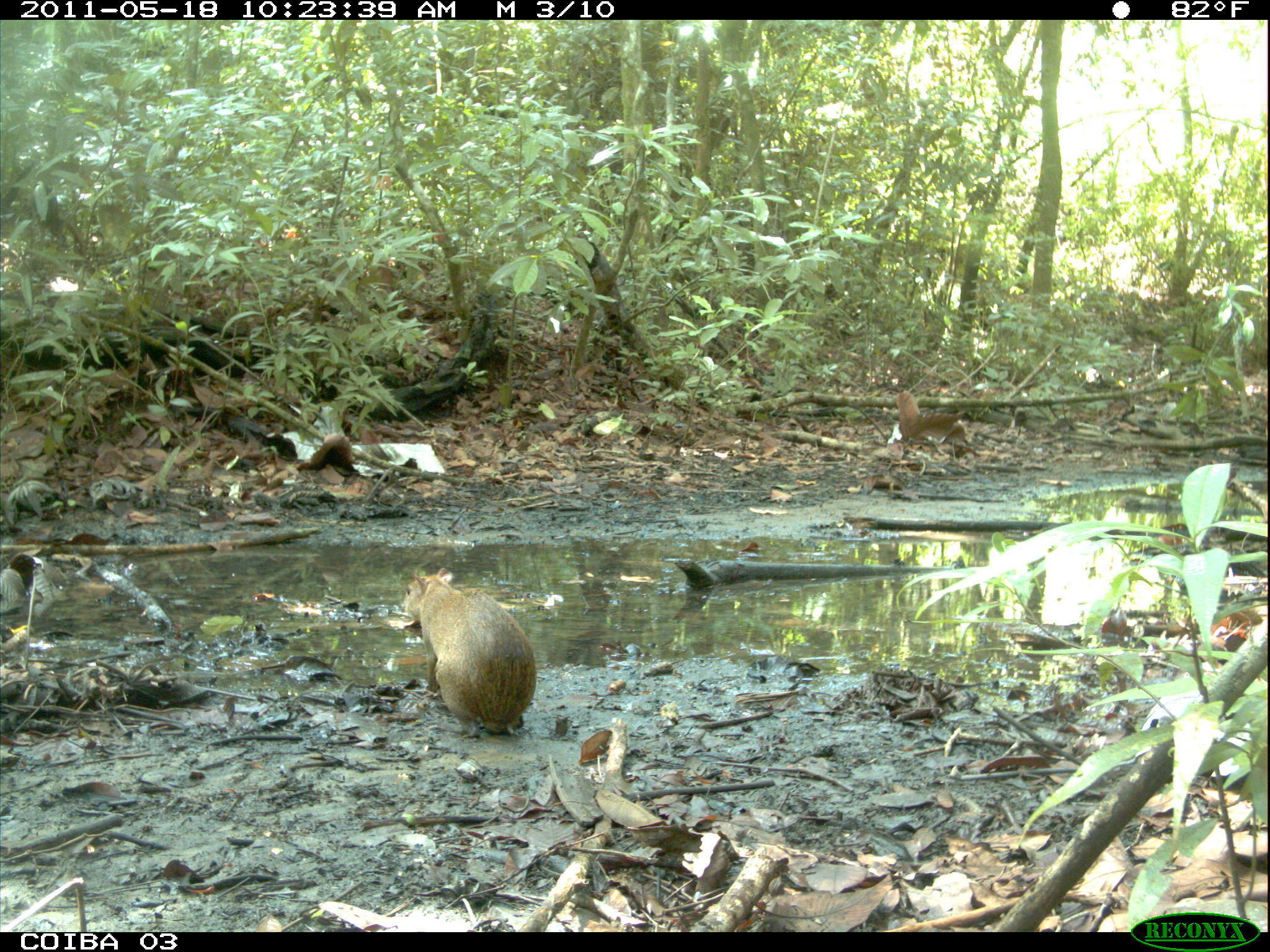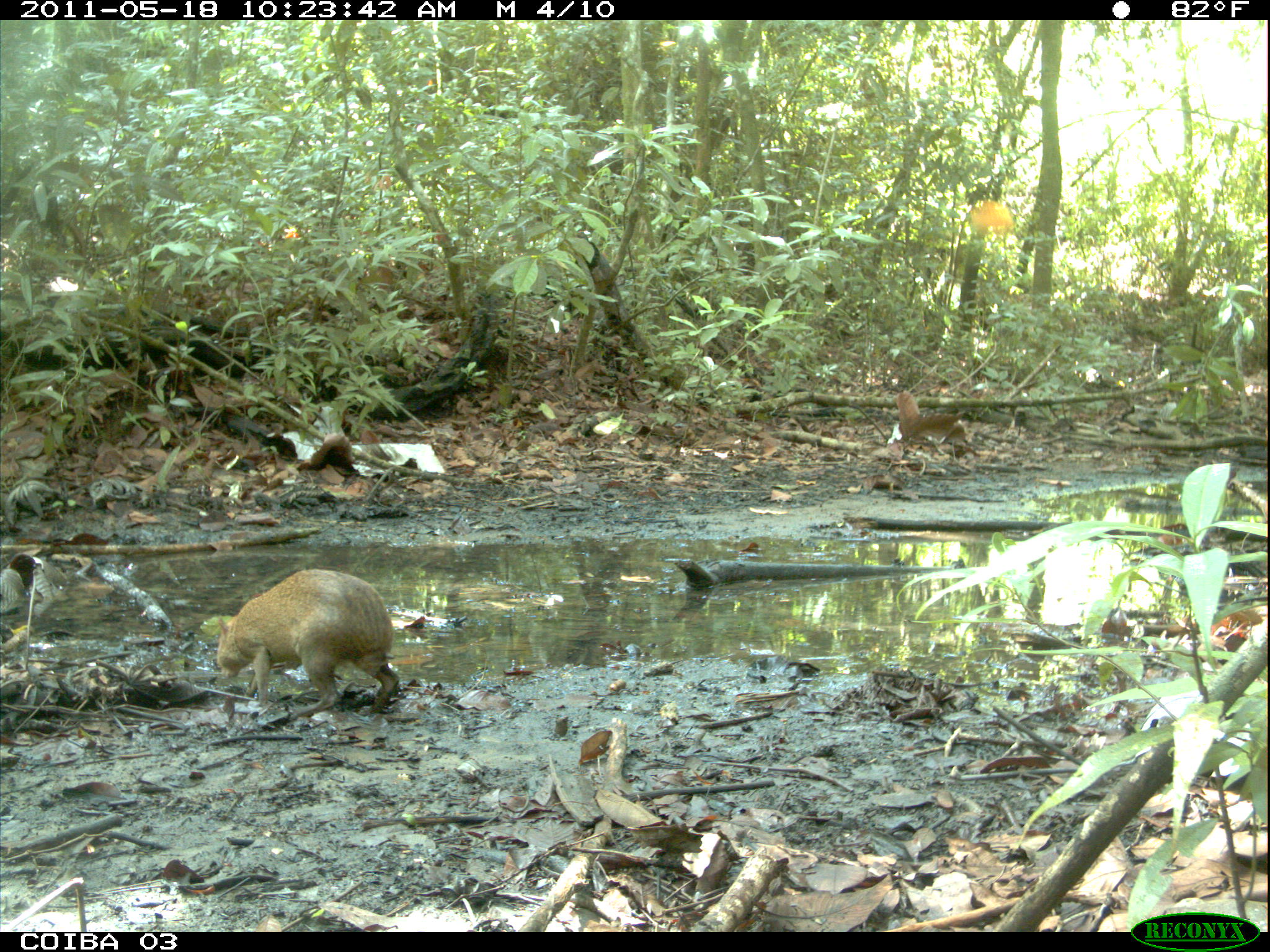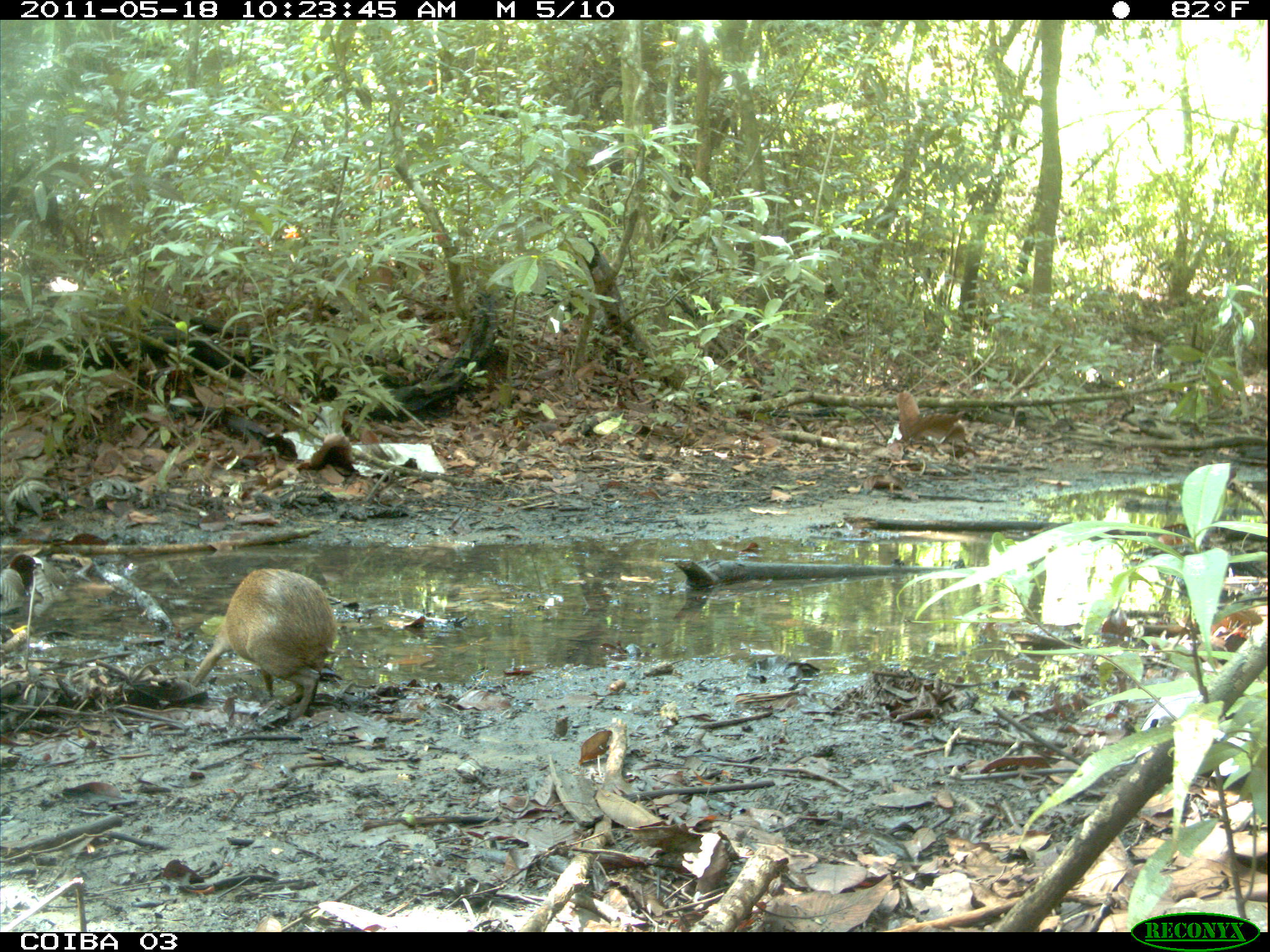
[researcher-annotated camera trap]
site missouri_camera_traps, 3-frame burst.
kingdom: Animalia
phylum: Chordata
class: Mammalia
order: Rodentia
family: Dasyproctidae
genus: Dasyprocta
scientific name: Dasyprocta coibae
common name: coiban agouti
Coiban agouti (Dasyprocta coibae). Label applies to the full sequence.